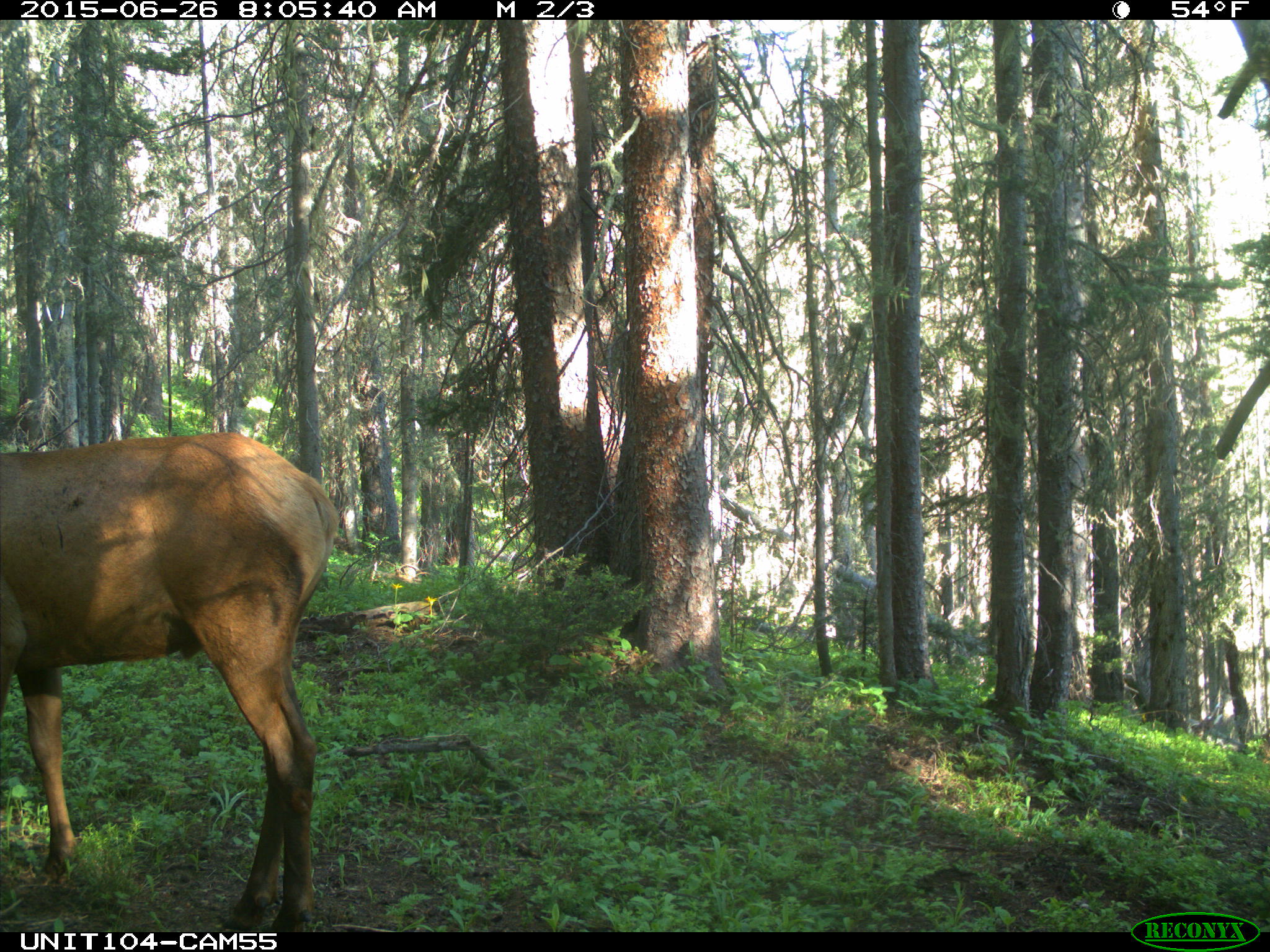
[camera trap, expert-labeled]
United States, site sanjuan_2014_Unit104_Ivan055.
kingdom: Animalia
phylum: Chordata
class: Mammalia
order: Artiodactyla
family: Cervidae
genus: Cervus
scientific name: Cervus elaphus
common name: red deer